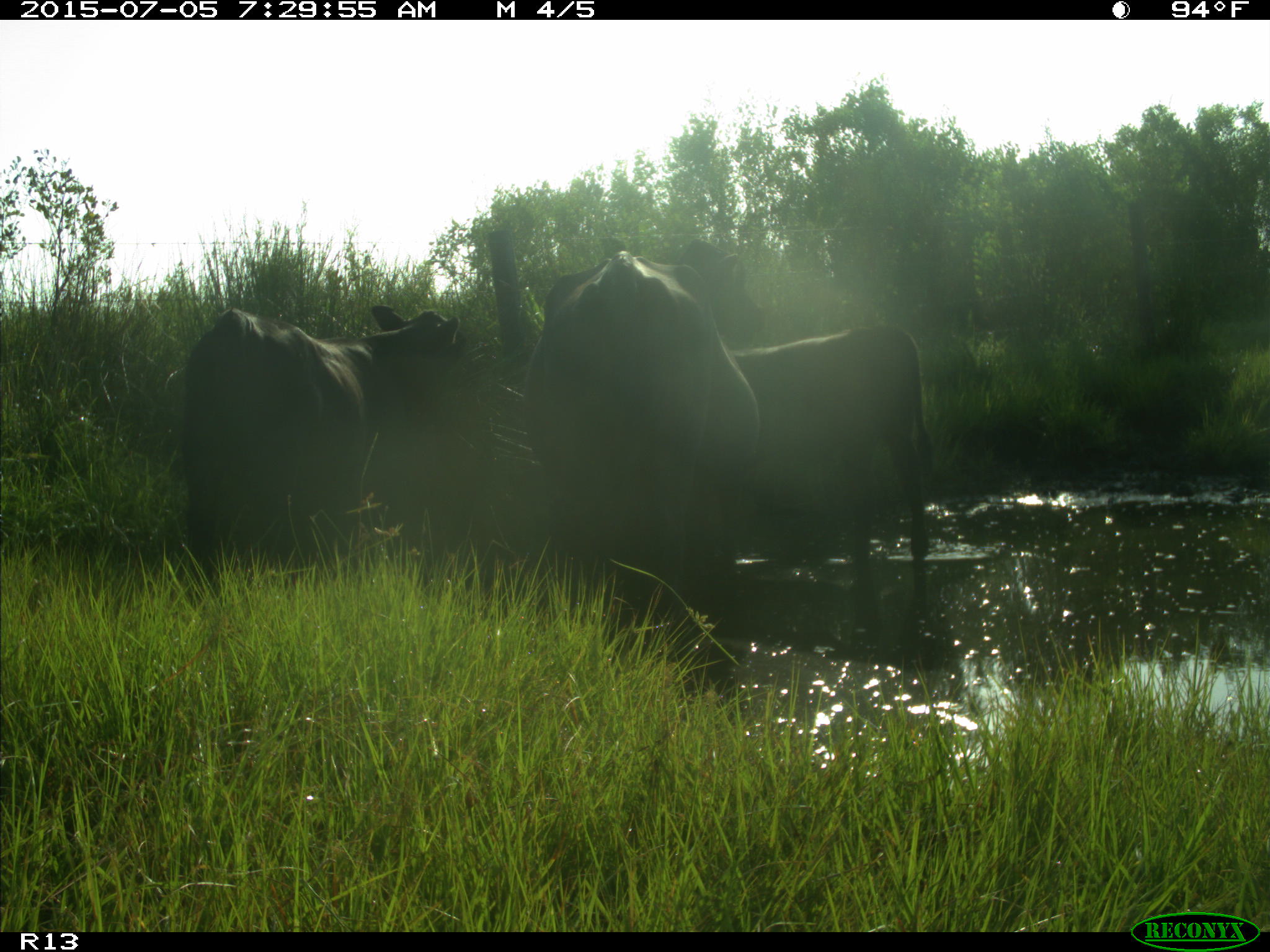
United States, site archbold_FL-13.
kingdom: Animalia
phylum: Chordata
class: Mammalia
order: Artiodactyla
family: Bovidae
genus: Bos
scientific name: Bos taurus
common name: domestic cow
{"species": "Bos taurus (domestic cow)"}